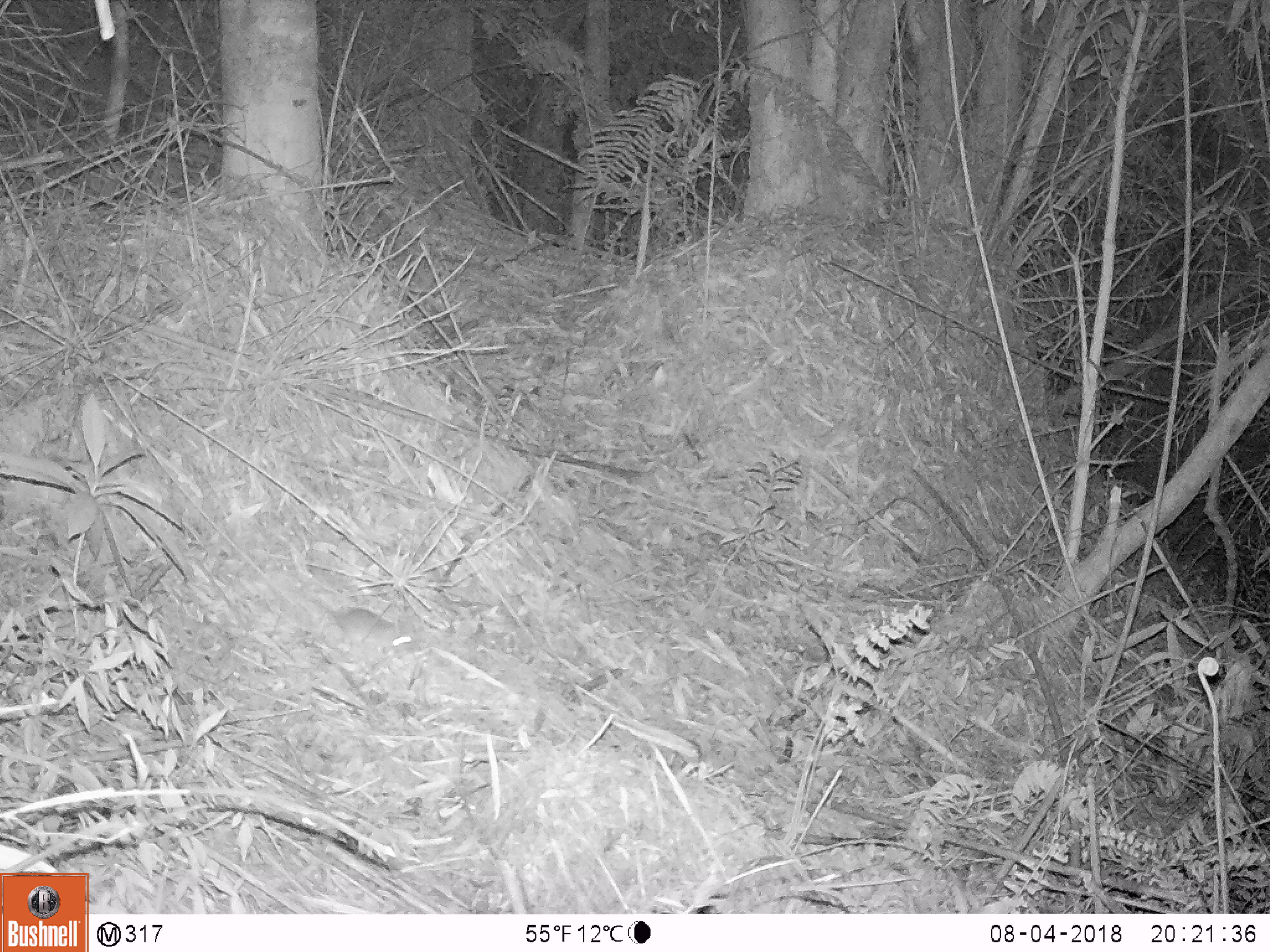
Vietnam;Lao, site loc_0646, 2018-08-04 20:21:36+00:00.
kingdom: Animalia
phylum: Chordata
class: Mammalia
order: Rodentia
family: Muridae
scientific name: Muridae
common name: old-world mice and rats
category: unidentified murid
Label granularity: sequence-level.